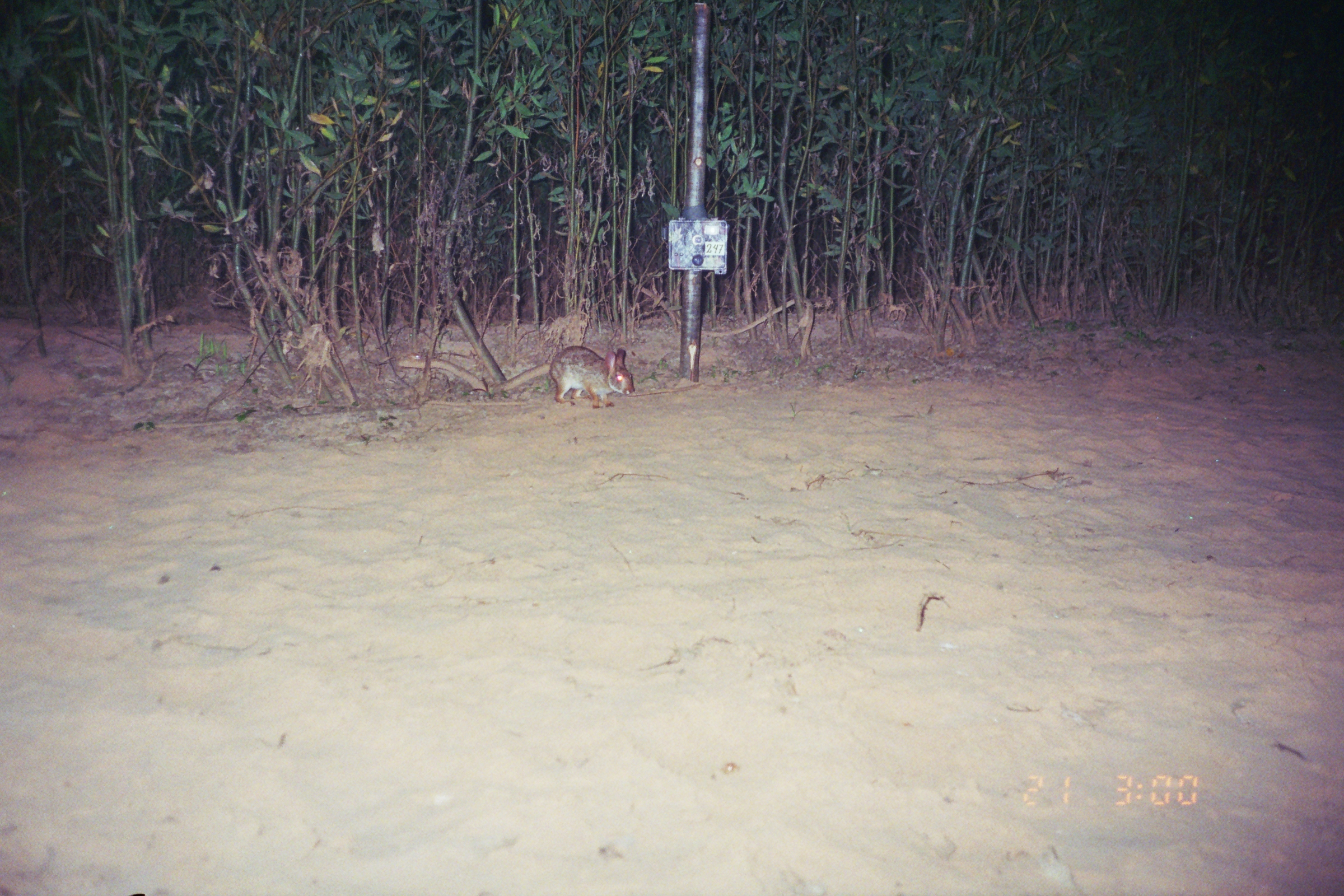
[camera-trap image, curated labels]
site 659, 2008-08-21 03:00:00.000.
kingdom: Animalia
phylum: Chordata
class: Mammalia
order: Lagomorpha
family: Leporidae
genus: Sylvilagus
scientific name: Sylvilagus brasiliensis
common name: tapeti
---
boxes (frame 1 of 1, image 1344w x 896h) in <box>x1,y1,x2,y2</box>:
sylvilagus brasiliensis: <box>548,345,635,409</box>